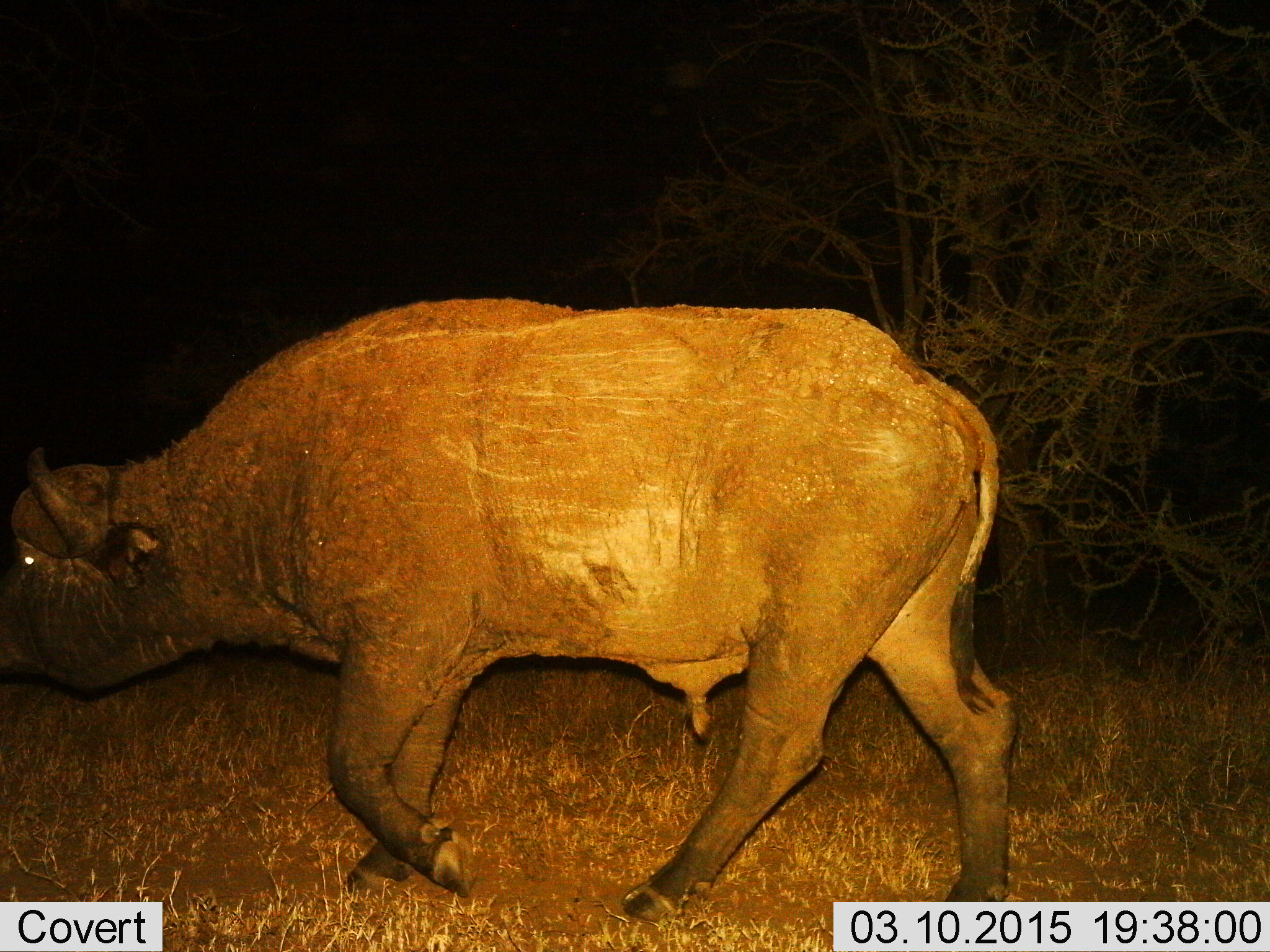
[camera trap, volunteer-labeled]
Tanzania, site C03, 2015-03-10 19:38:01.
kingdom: Animalia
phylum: Chordata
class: Mammalia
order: Artiodactyla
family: Bovidae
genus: Syncerus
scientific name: Syncerus caffer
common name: cape buffalo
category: buffalo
Buffalo (cape buffalo) (Syncerus caffer), count 1. Behavior (volunteer vote fractions): standing 10%, resting 0%, moving 100%, interacting 0%. Young present (vote fraction): 0%. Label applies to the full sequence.